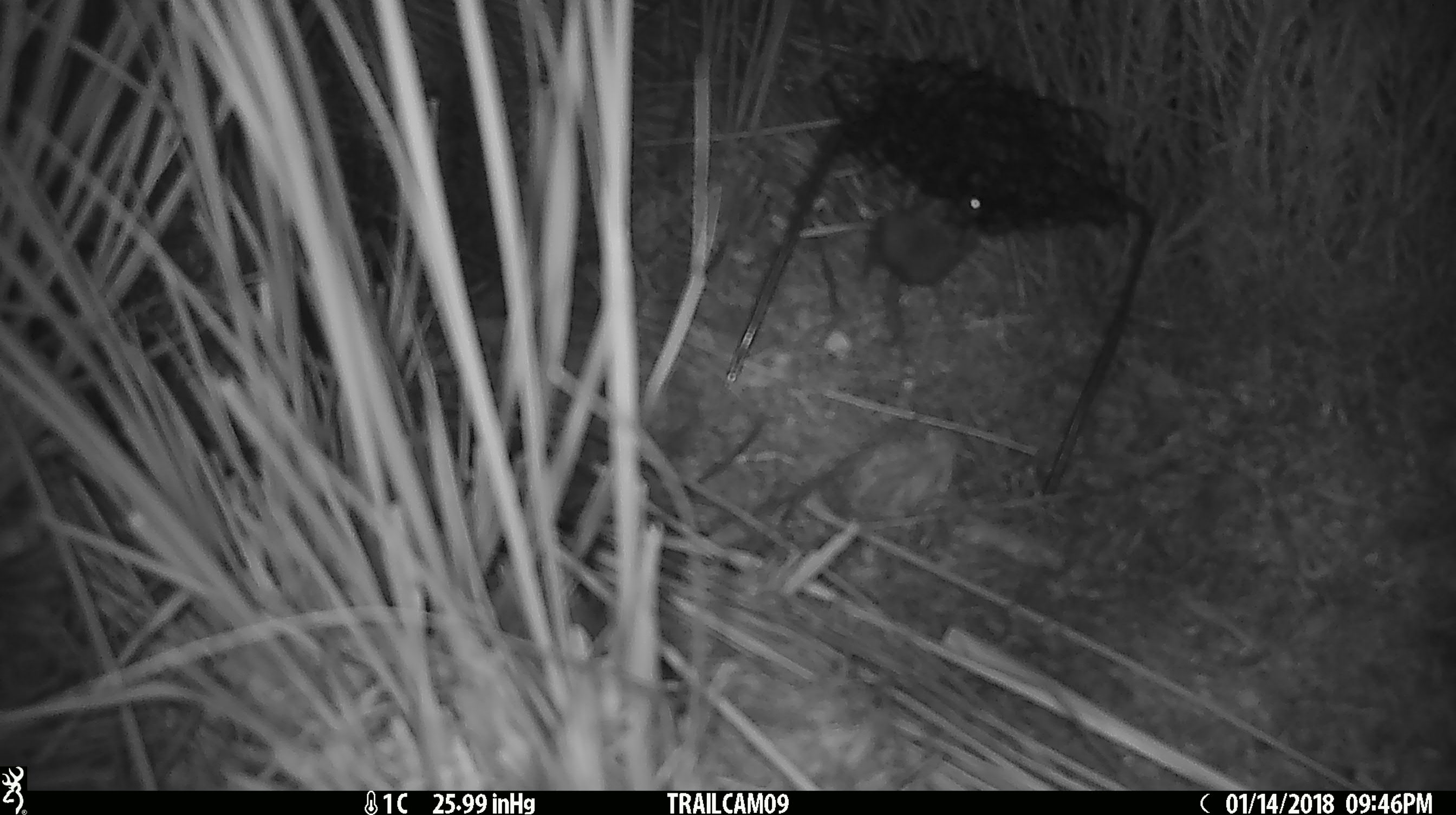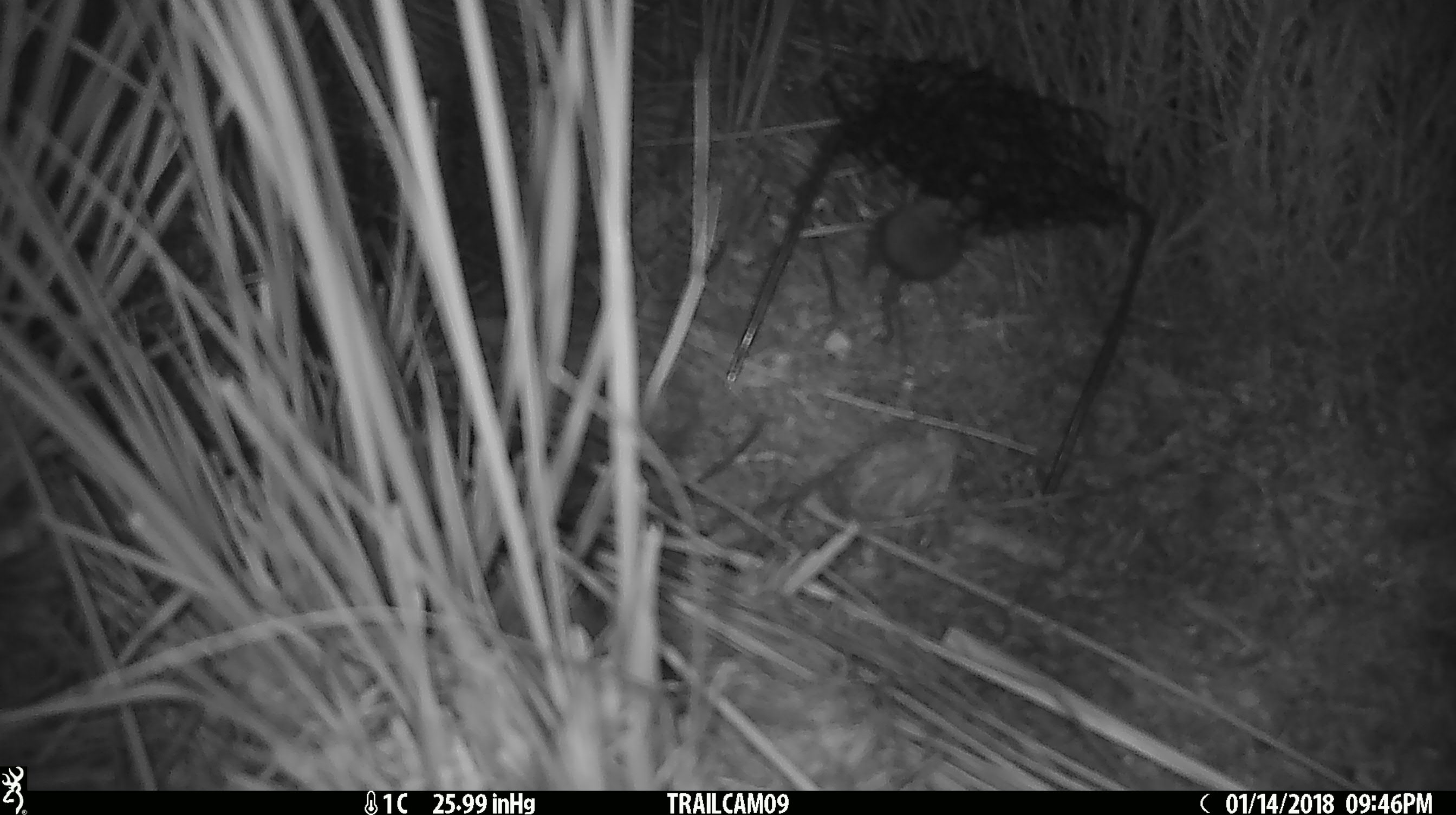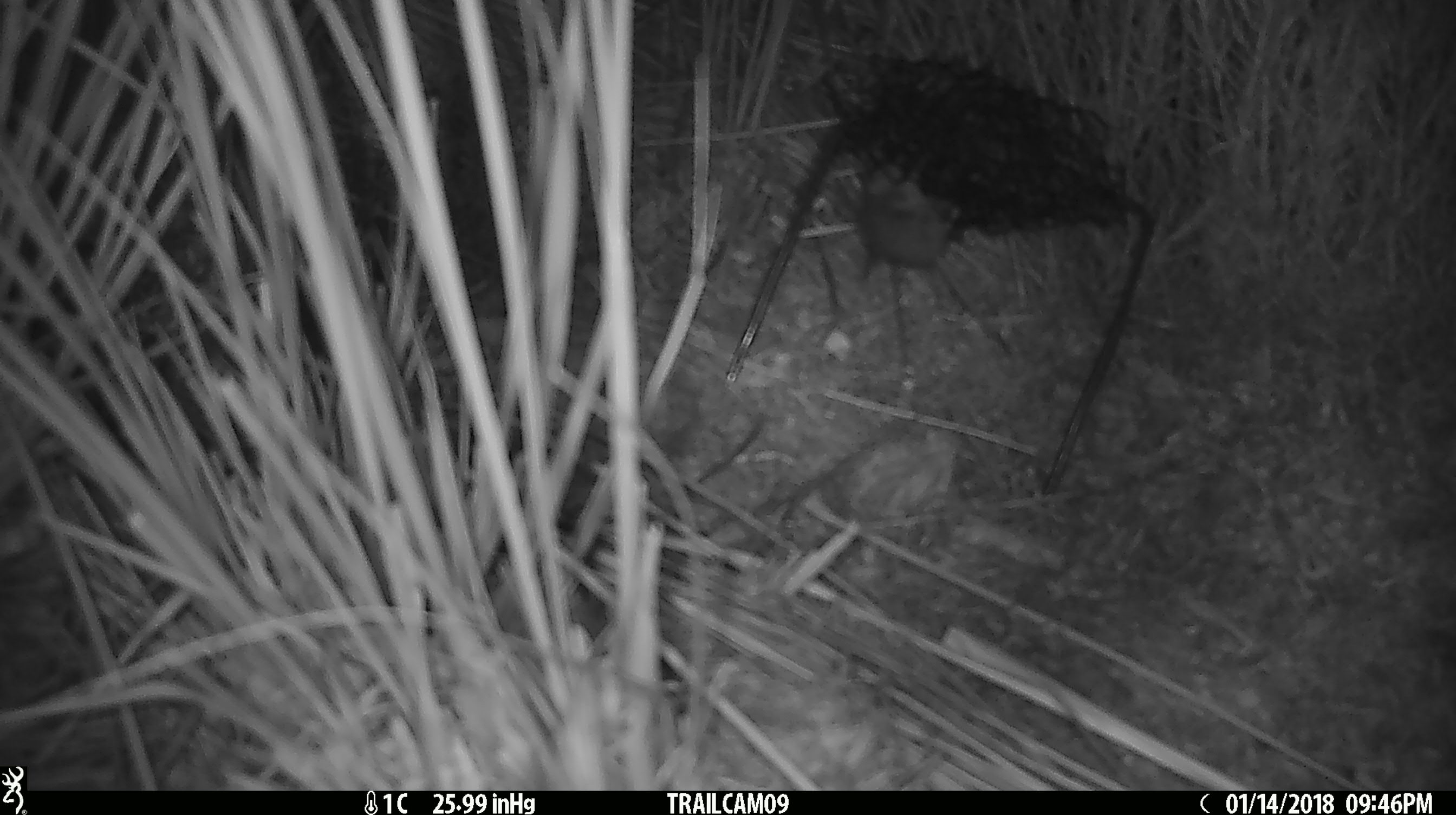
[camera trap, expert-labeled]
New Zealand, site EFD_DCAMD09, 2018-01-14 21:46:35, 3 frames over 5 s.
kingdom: Animalia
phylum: Chordata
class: Mammalia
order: Rodentia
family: Muridae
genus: Mus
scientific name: Mus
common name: mouse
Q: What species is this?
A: Mouse (Mus).